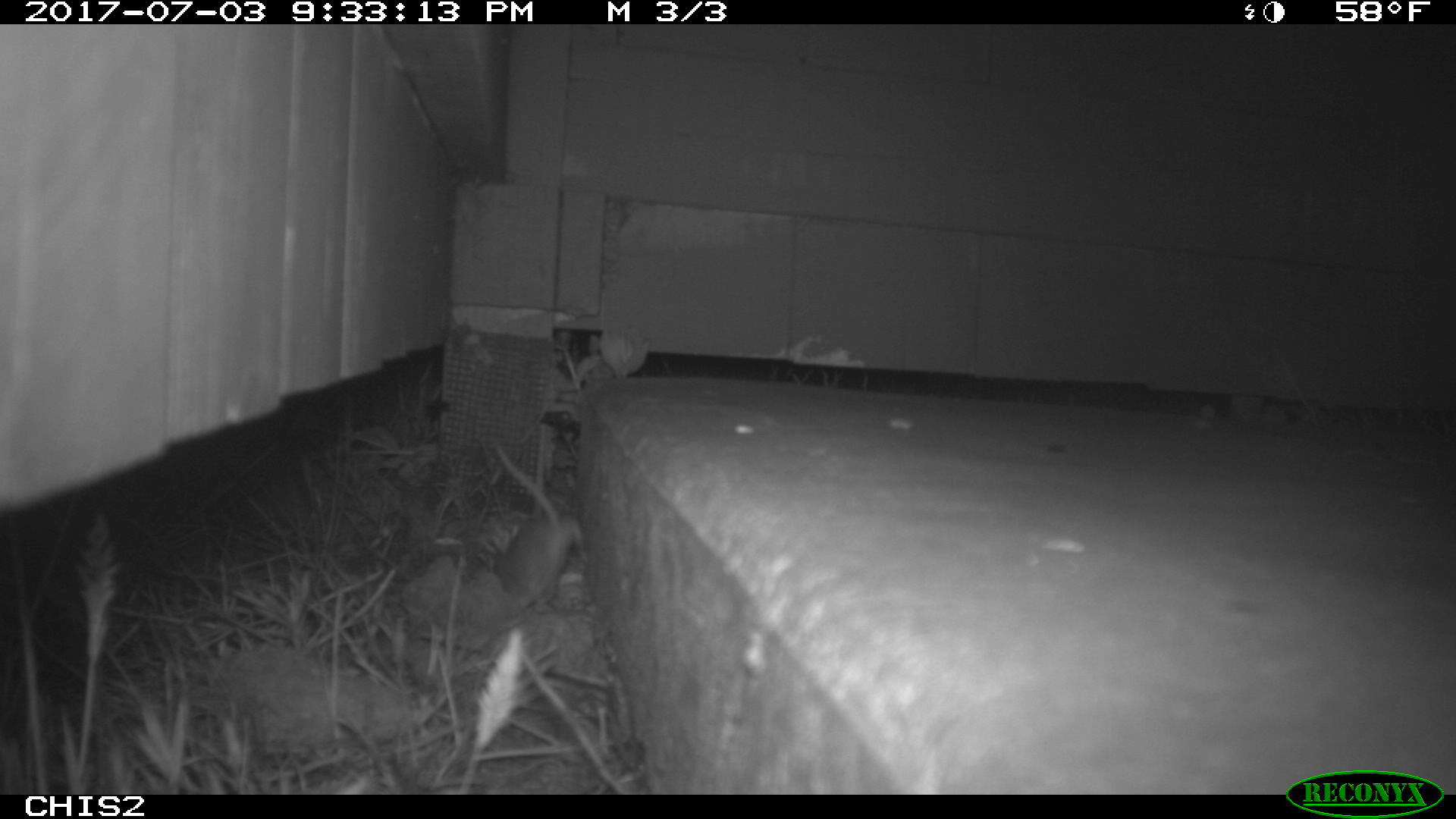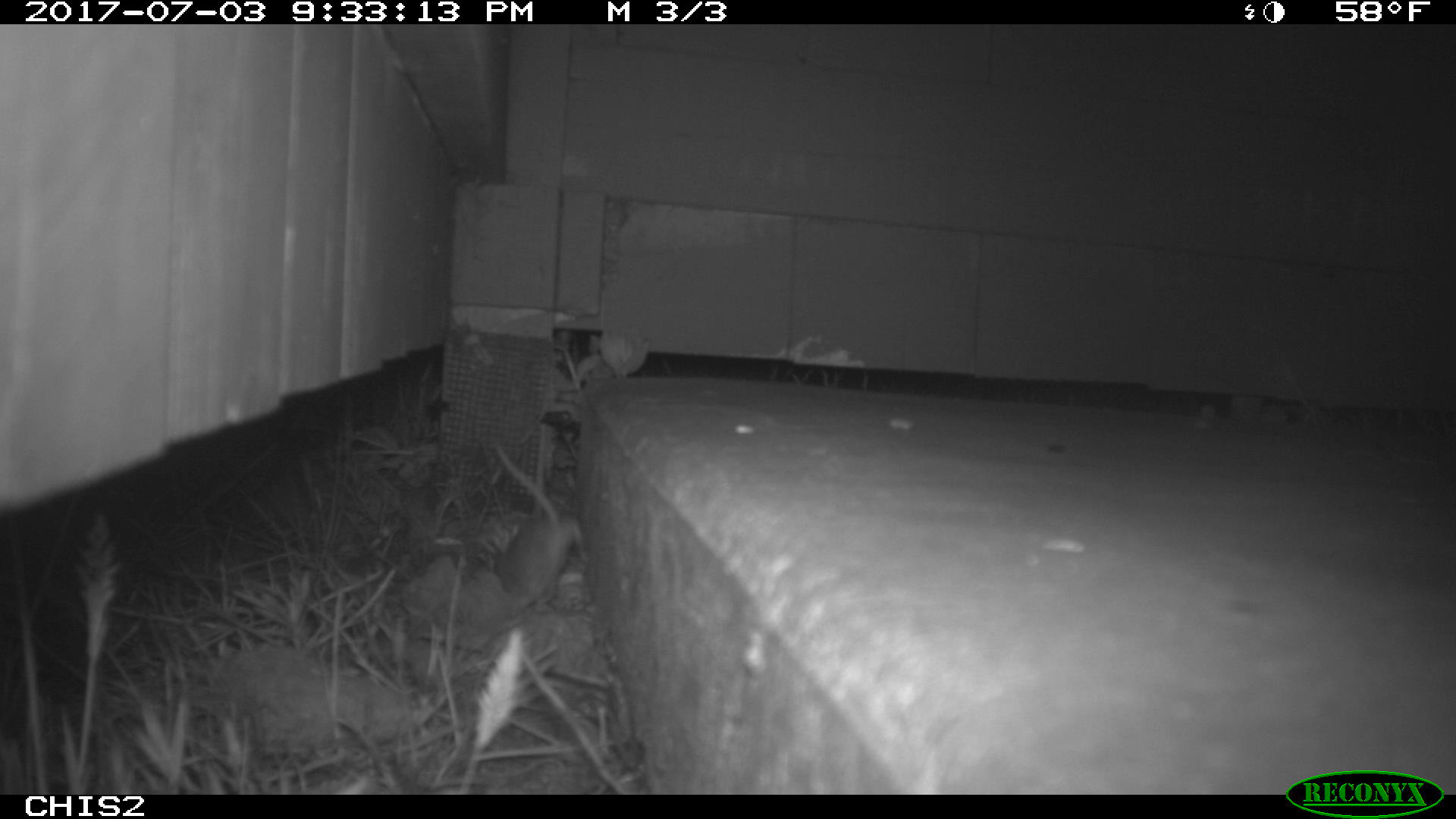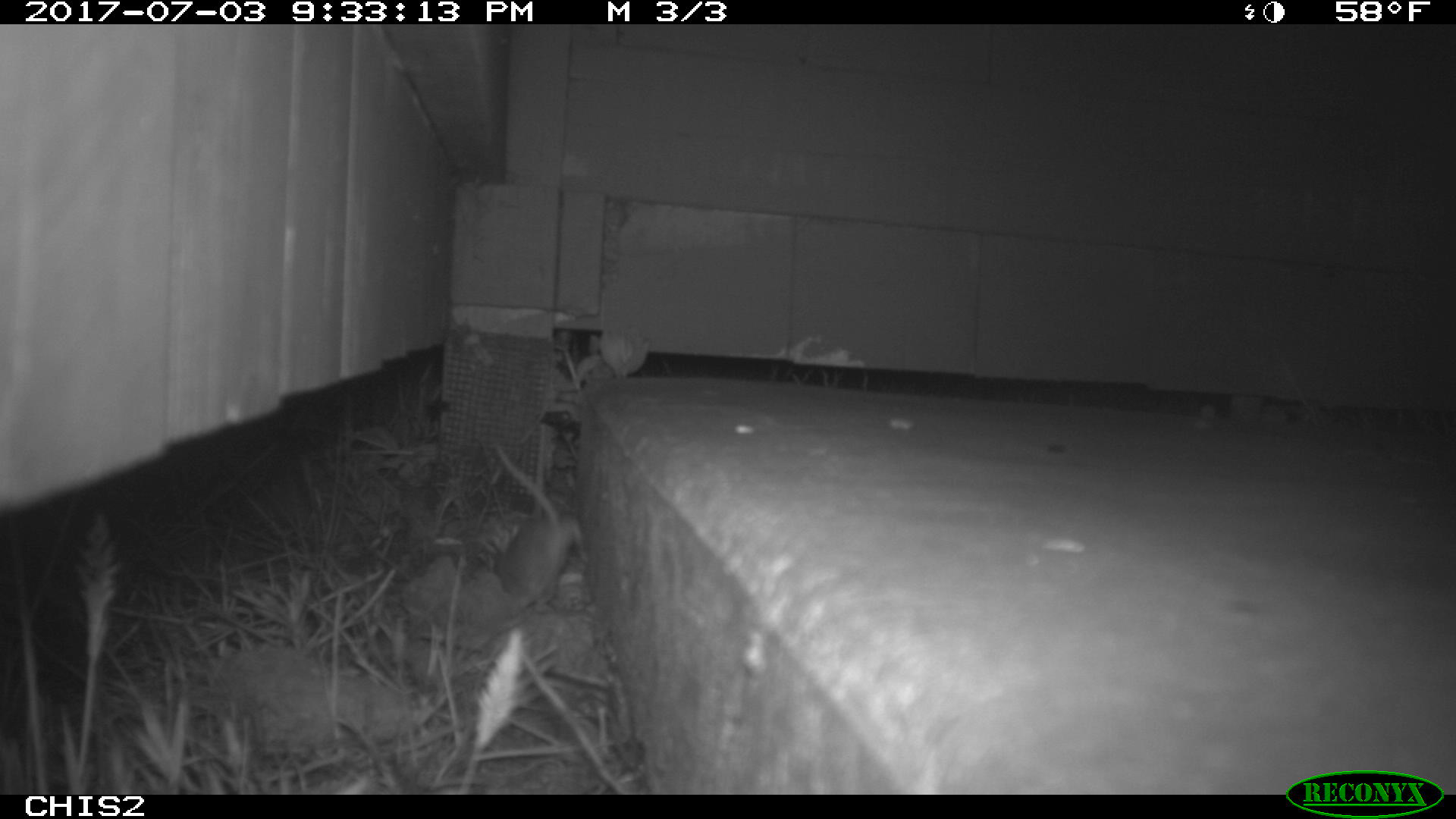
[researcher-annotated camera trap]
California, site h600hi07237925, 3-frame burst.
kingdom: Animalia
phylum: Chordata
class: Mammalia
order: Rodentia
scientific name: Rodentia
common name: rodent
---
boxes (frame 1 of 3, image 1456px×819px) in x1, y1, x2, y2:
rodent: 488, 439, 587, 620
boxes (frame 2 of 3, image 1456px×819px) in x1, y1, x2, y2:
rodent: 496, 444, 584, 611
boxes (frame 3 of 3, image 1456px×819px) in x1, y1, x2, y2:
rodent: 494, 444, 587, 605